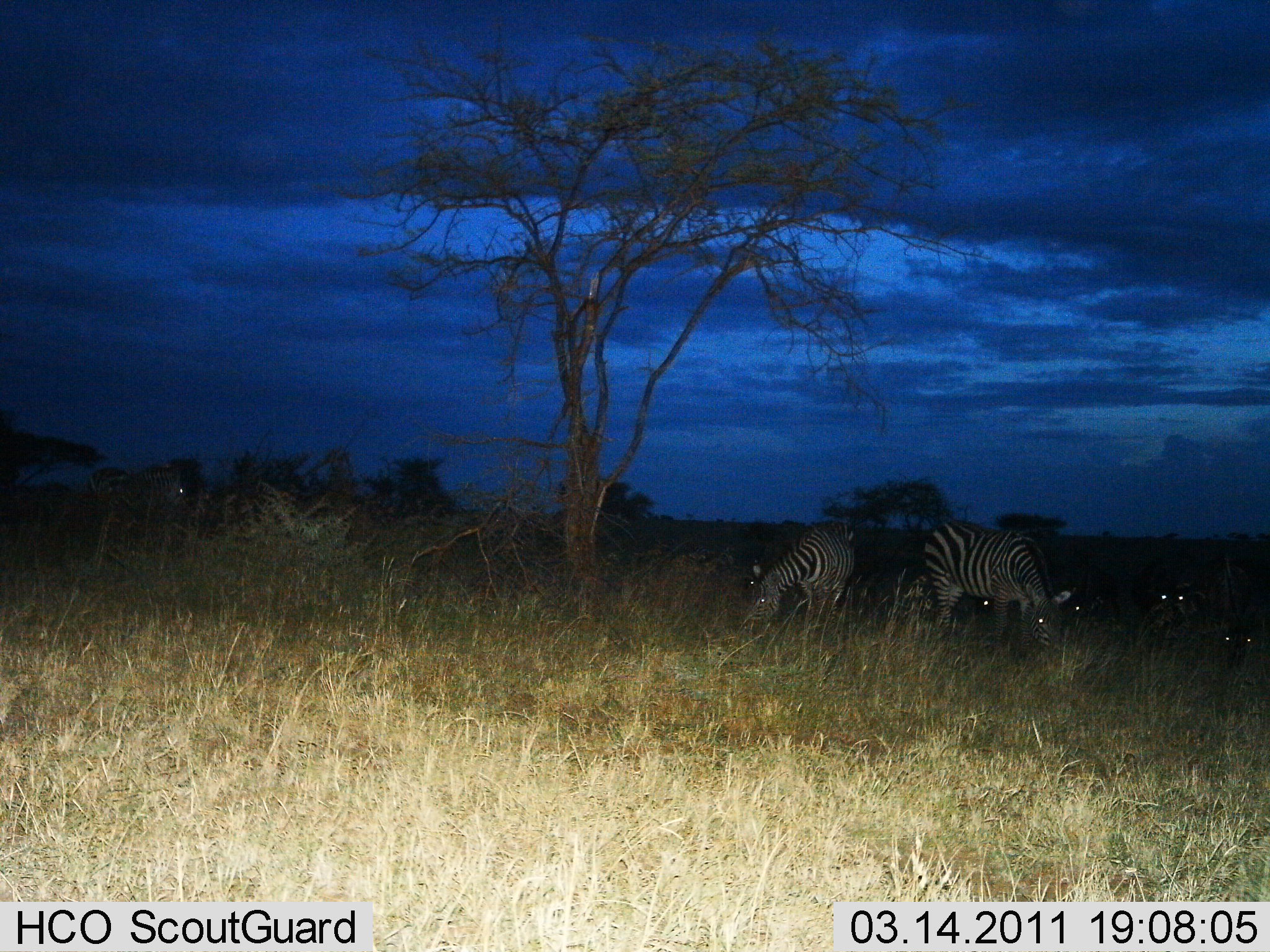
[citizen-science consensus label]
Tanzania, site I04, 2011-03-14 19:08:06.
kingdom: Animalia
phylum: Chordata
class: Mammalia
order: Perissodactyla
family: Equidae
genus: Equus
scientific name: Equus quagga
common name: plains zebra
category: zebra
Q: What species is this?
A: Zebra (plains zebra) (Equus quagga).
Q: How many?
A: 6.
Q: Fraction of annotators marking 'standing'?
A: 40%.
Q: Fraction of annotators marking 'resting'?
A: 20%.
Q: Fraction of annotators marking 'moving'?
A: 0%.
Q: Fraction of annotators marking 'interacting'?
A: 0%.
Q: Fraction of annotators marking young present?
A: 0%.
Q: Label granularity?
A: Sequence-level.